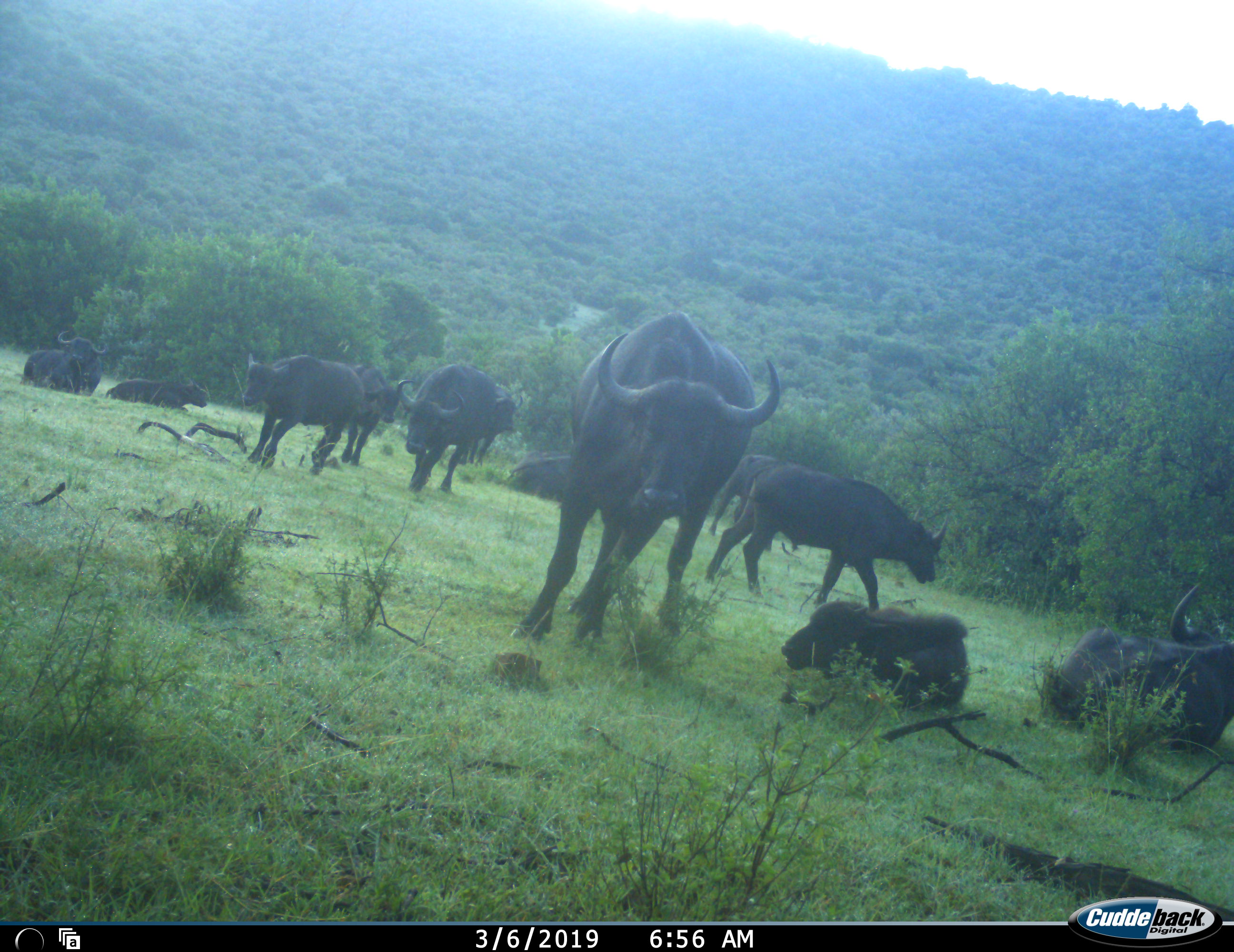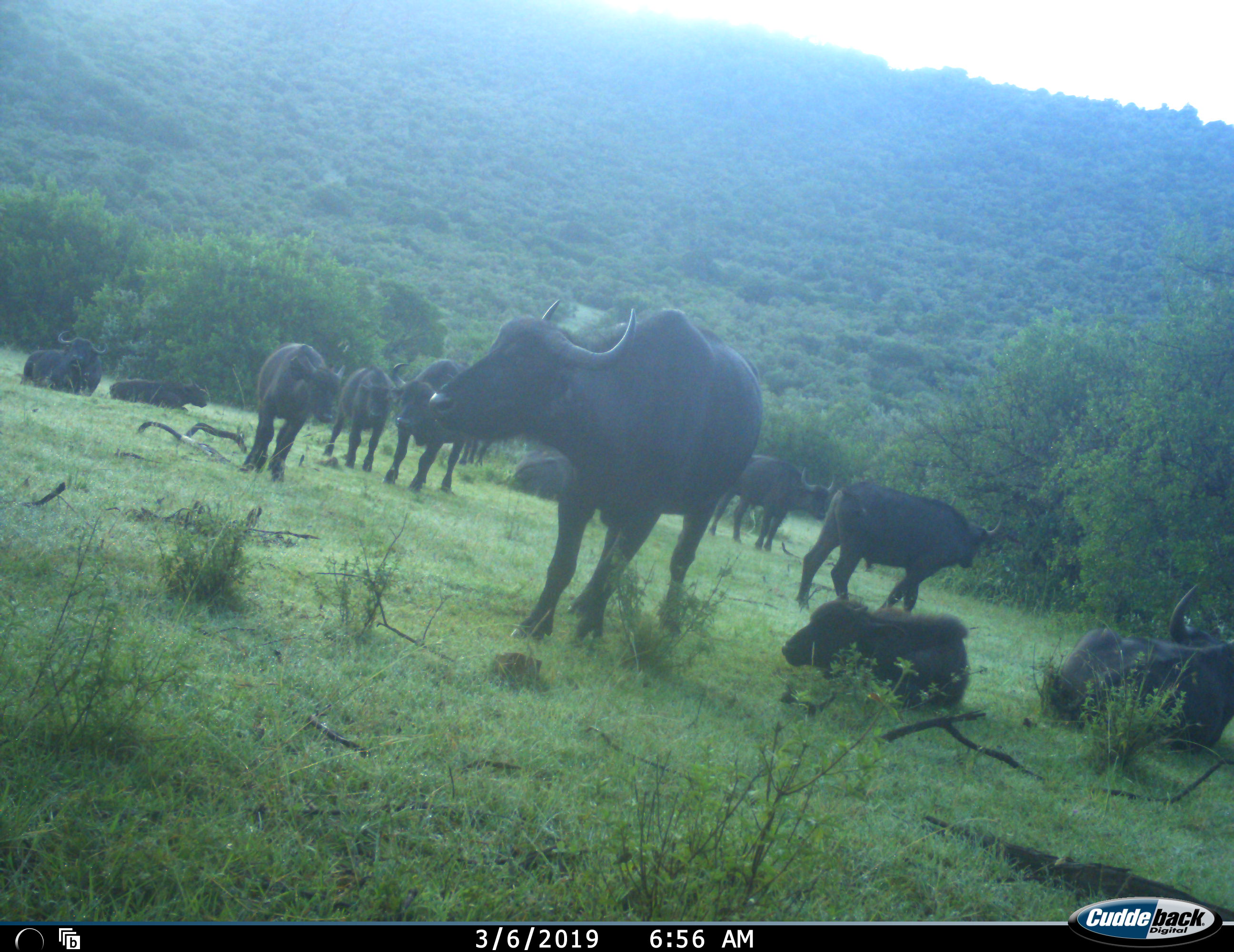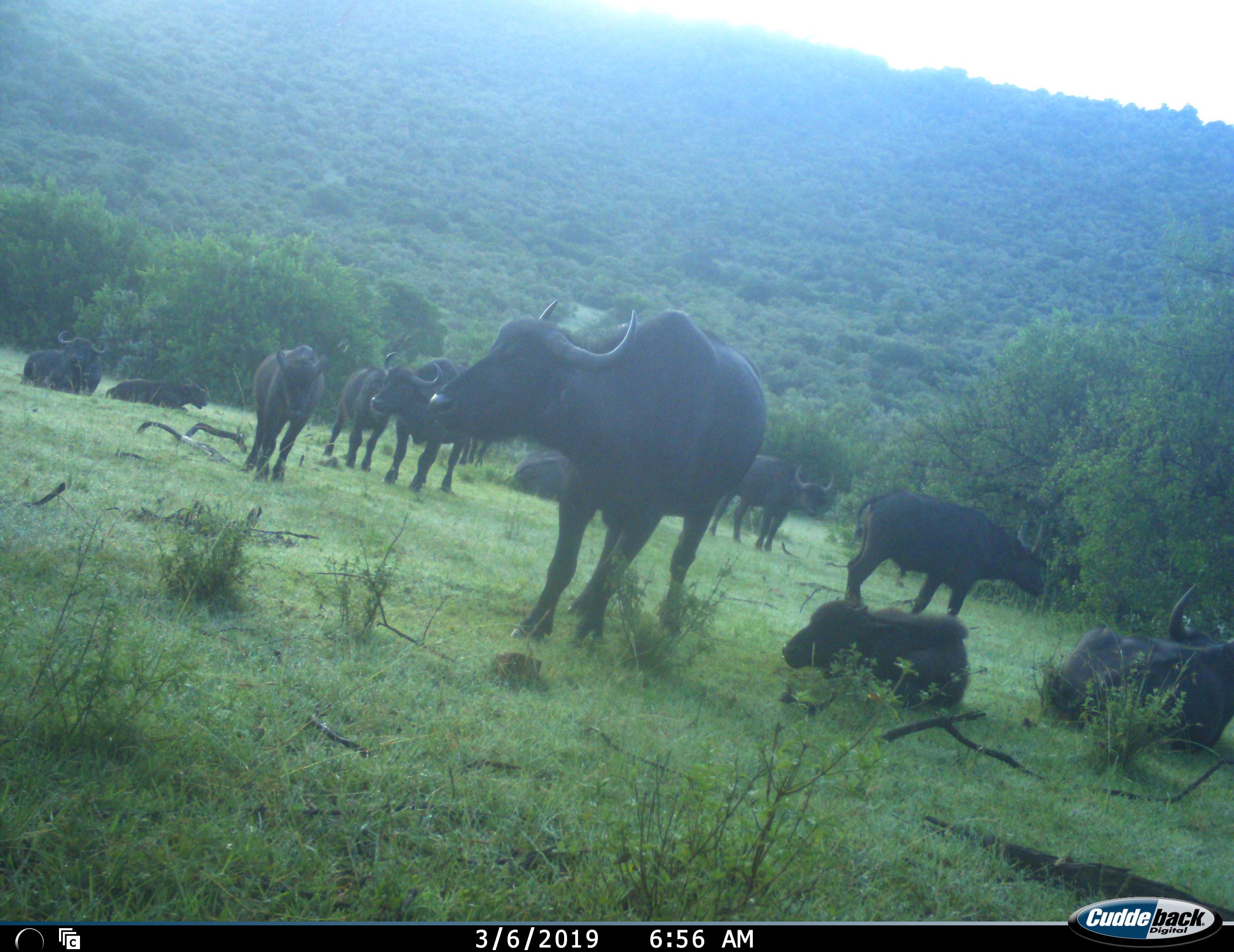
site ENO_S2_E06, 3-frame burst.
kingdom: Animalia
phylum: Chordata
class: Mammalia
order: Artiodactyla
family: Bovidae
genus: Syncerus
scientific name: Syncerus caffer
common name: african buffalo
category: buffalo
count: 11-50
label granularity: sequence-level